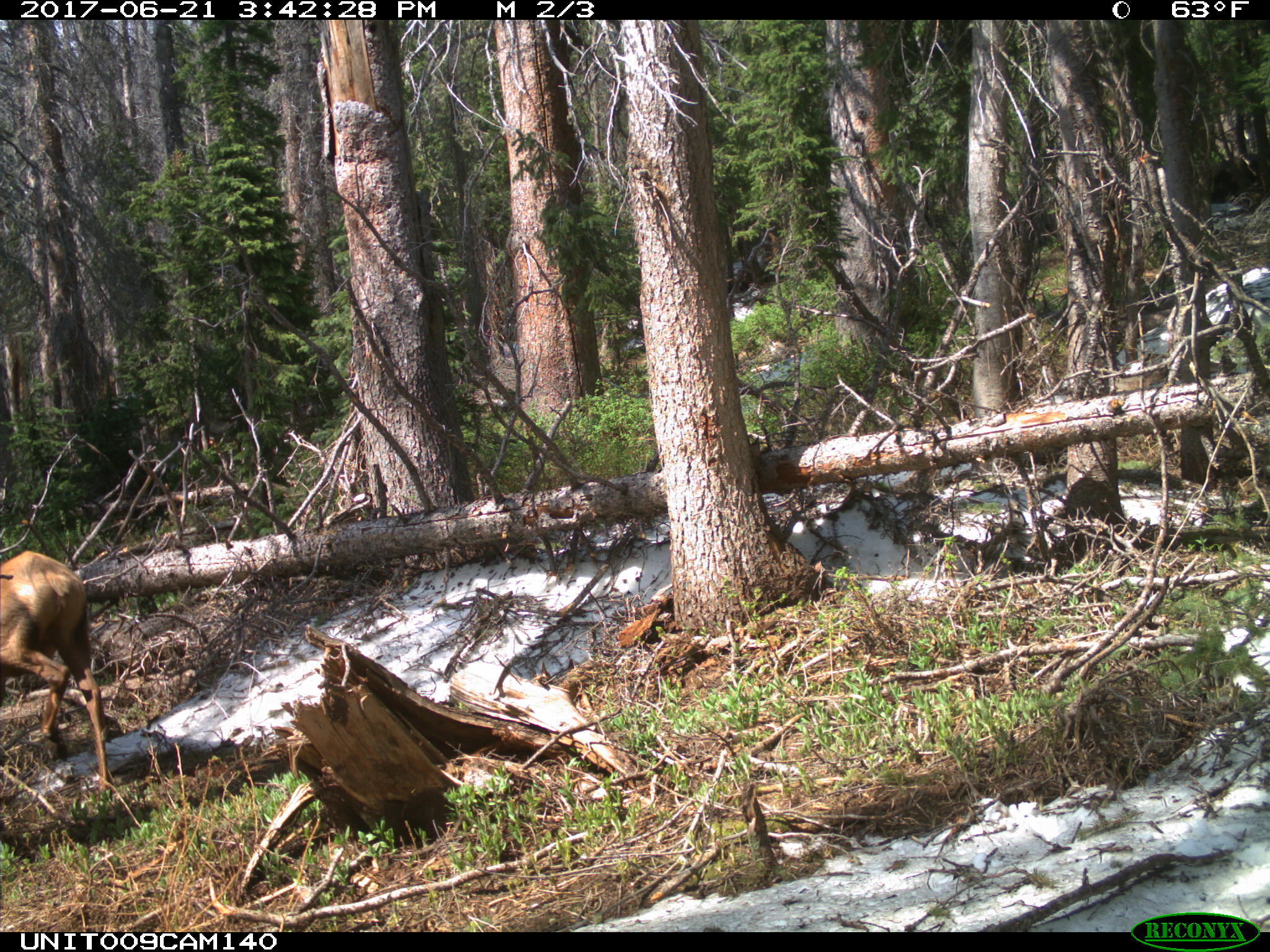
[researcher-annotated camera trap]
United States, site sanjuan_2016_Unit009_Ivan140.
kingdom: Animalia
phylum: Chordata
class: Mammalia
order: Artiodactyla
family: Cervidae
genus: Cervus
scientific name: Cervus elaphus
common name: red deer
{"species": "Cervus elaphus (red deer)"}